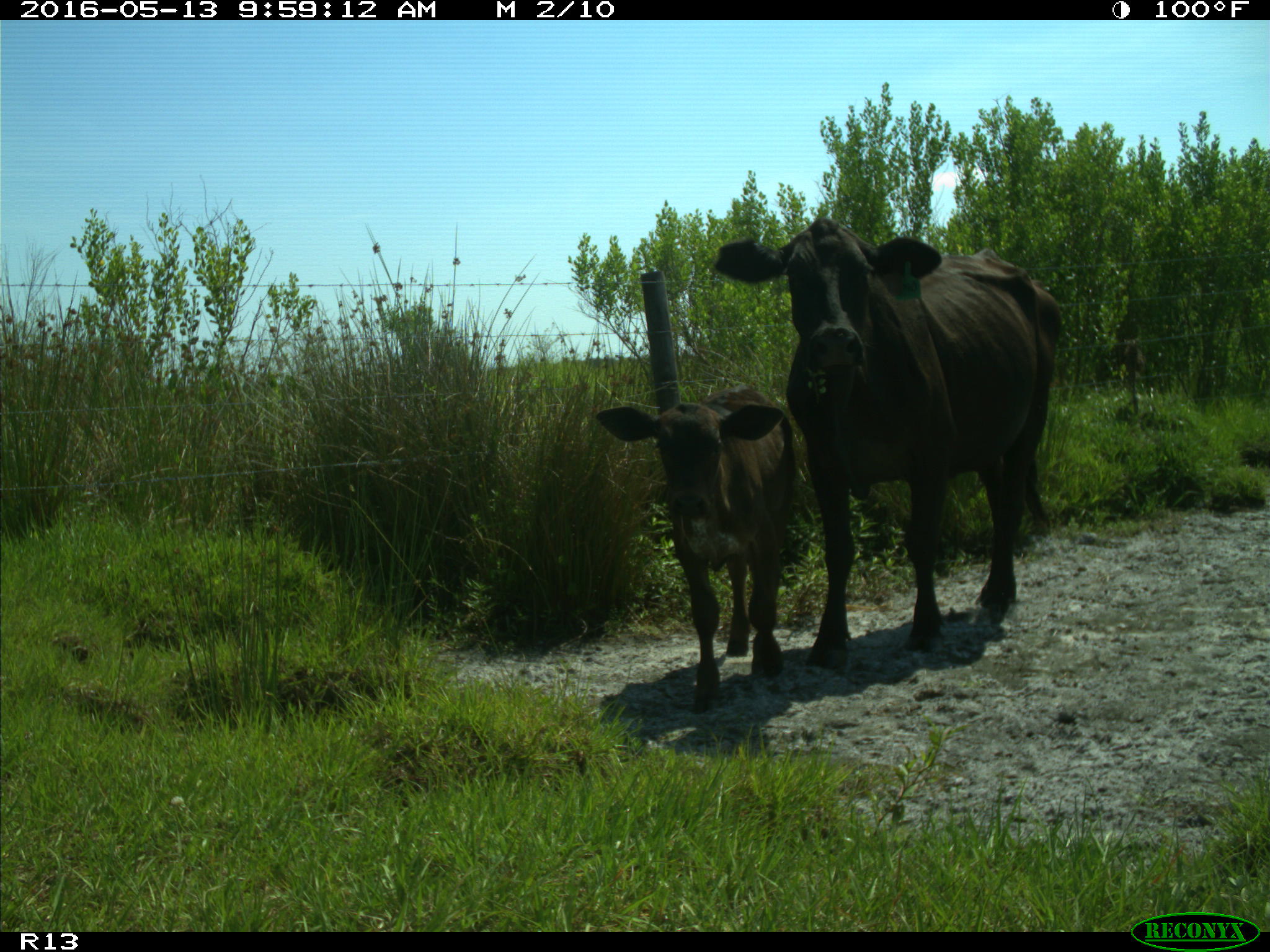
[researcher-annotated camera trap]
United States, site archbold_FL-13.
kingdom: Animalia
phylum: Chordata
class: Mammalia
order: Artiodactyla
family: Bovidae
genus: Bos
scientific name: Bos taurus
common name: domestic cow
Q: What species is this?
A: Bos taurus (domestic cow).